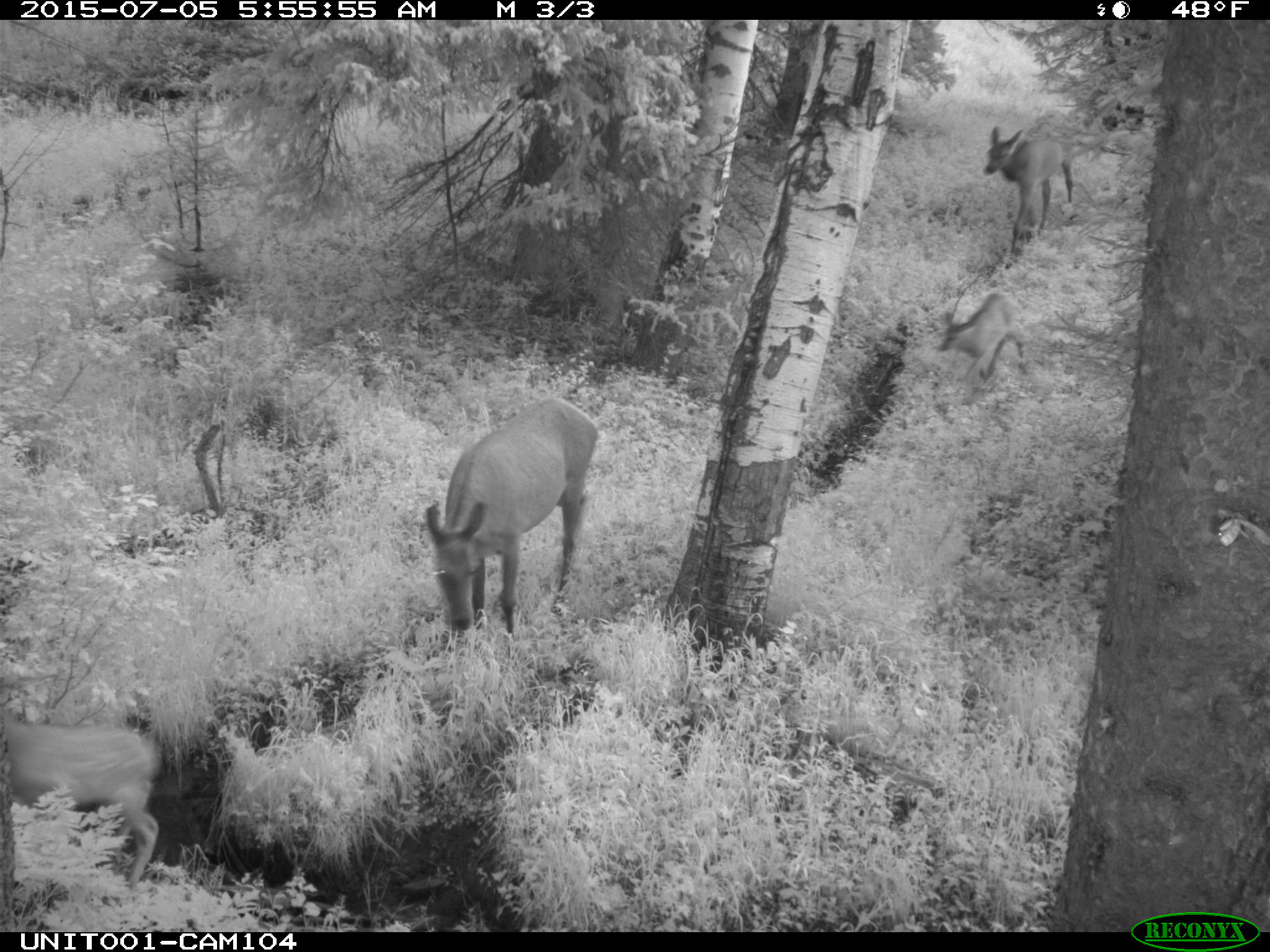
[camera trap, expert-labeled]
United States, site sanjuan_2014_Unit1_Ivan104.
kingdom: Animalia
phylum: Chordata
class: Mammalia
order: Artiodactyla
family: Cervidae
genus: Cervus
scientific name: Cervus elaphus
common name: red deer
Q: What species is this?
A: Cervus elaphus (red deer).